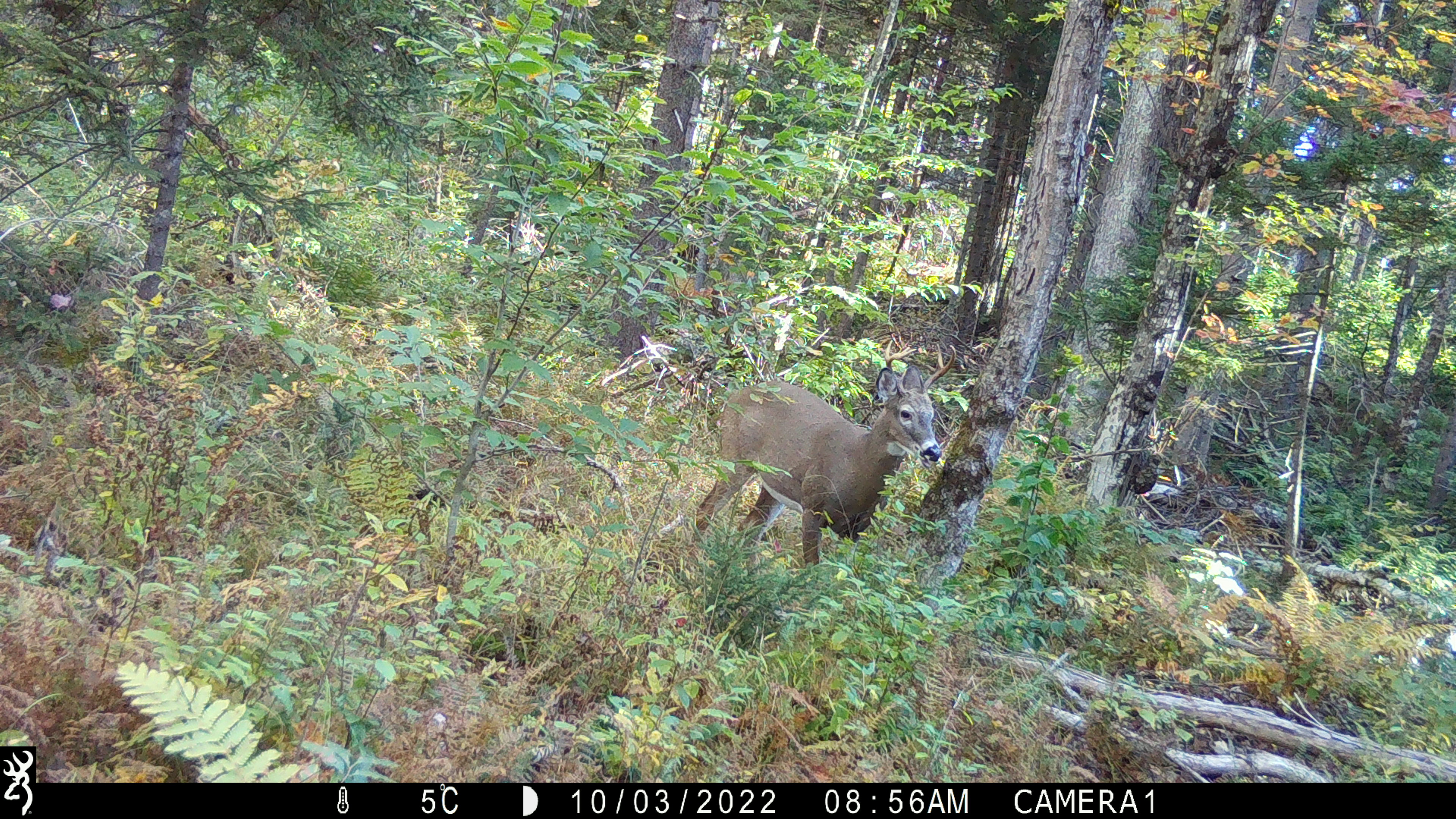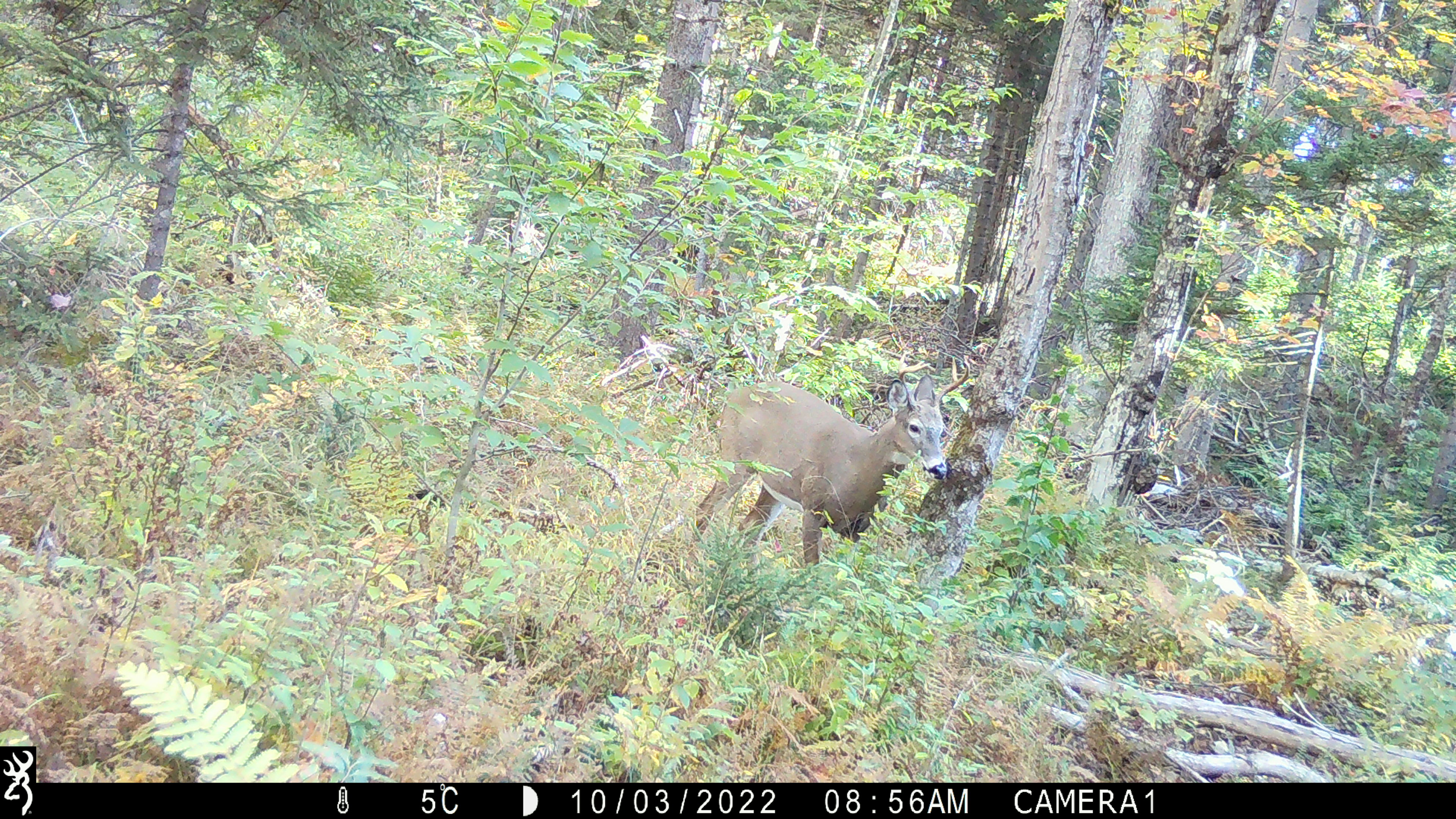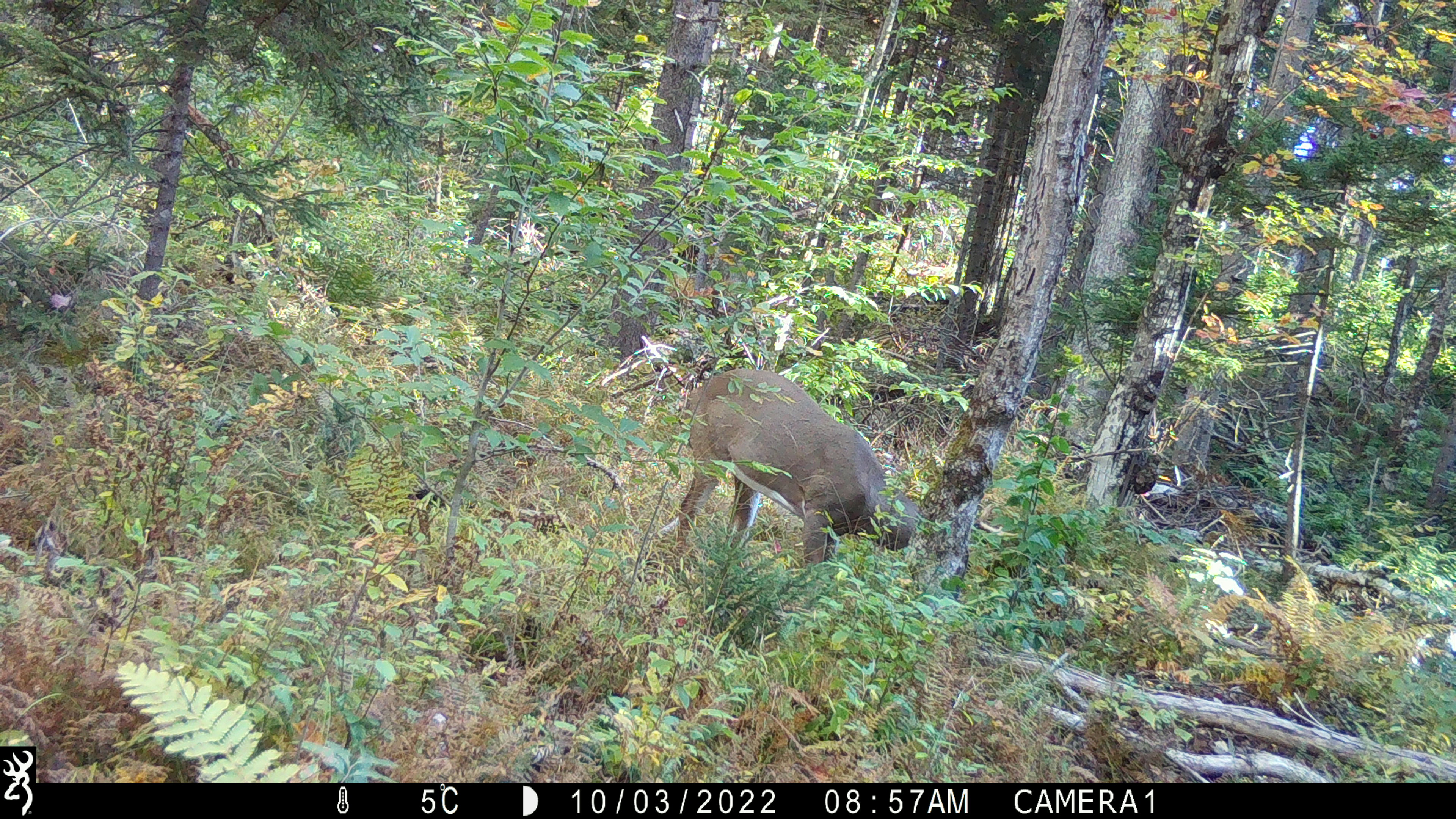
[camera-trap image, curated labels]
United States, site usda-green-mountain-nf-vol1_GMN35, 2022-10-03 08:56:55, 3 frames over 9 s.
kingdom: Animalia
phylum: Chordata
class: Mammalia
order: Artiodactyla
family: Cervidae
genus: Odocoileus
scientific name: Odocoileus virginianus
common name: white-tailed deer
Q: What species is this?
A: White-tailed deer (Odocoileus virginianus).